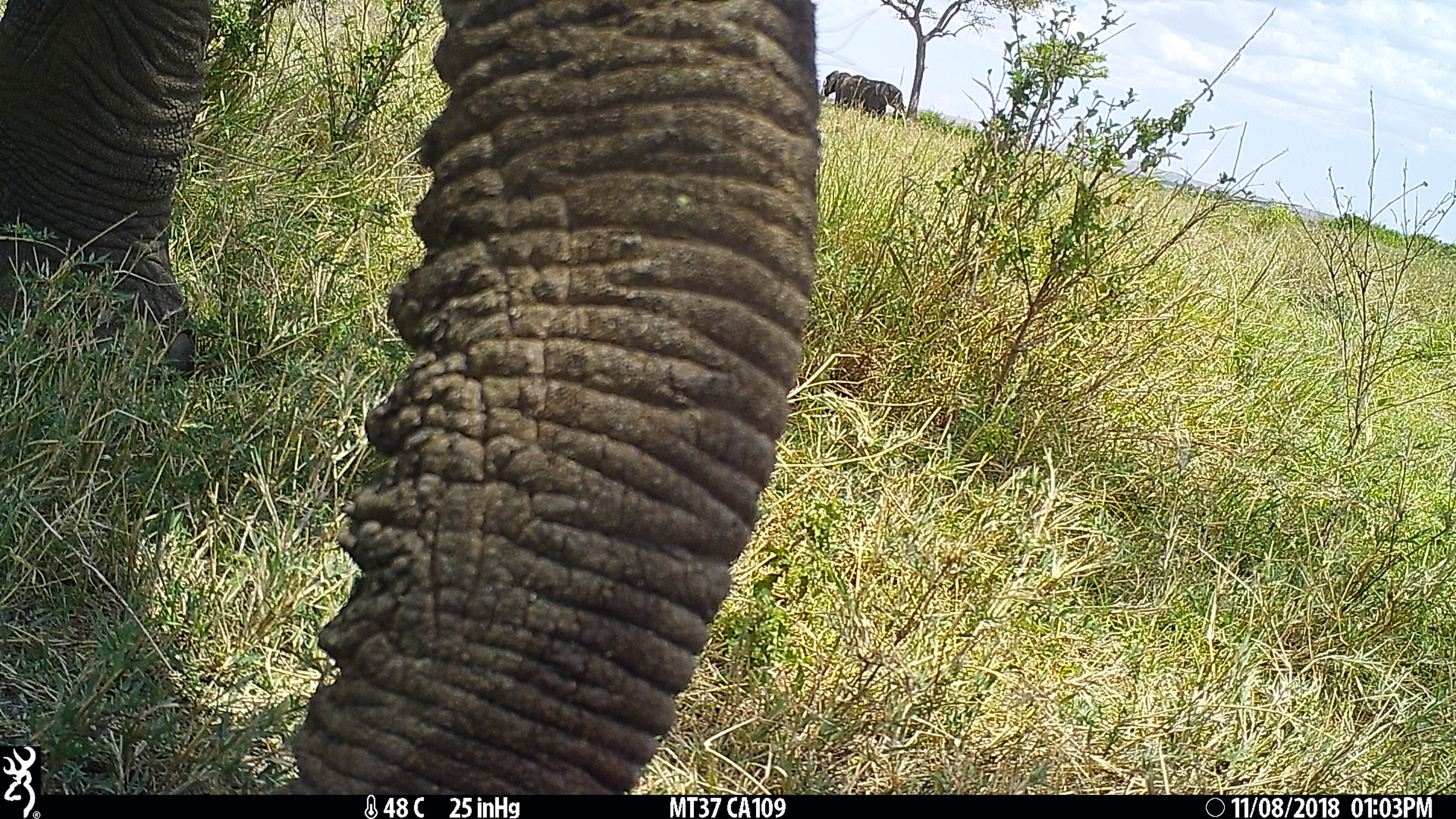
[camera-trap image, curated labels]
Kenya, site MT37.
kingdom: Animalia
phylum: Chordata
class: Mammalia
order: Proboscidea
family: Elephantidae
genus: Loxodonta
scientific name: Loxodonta africana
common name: elephant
Elephant (Loxodonta africana).